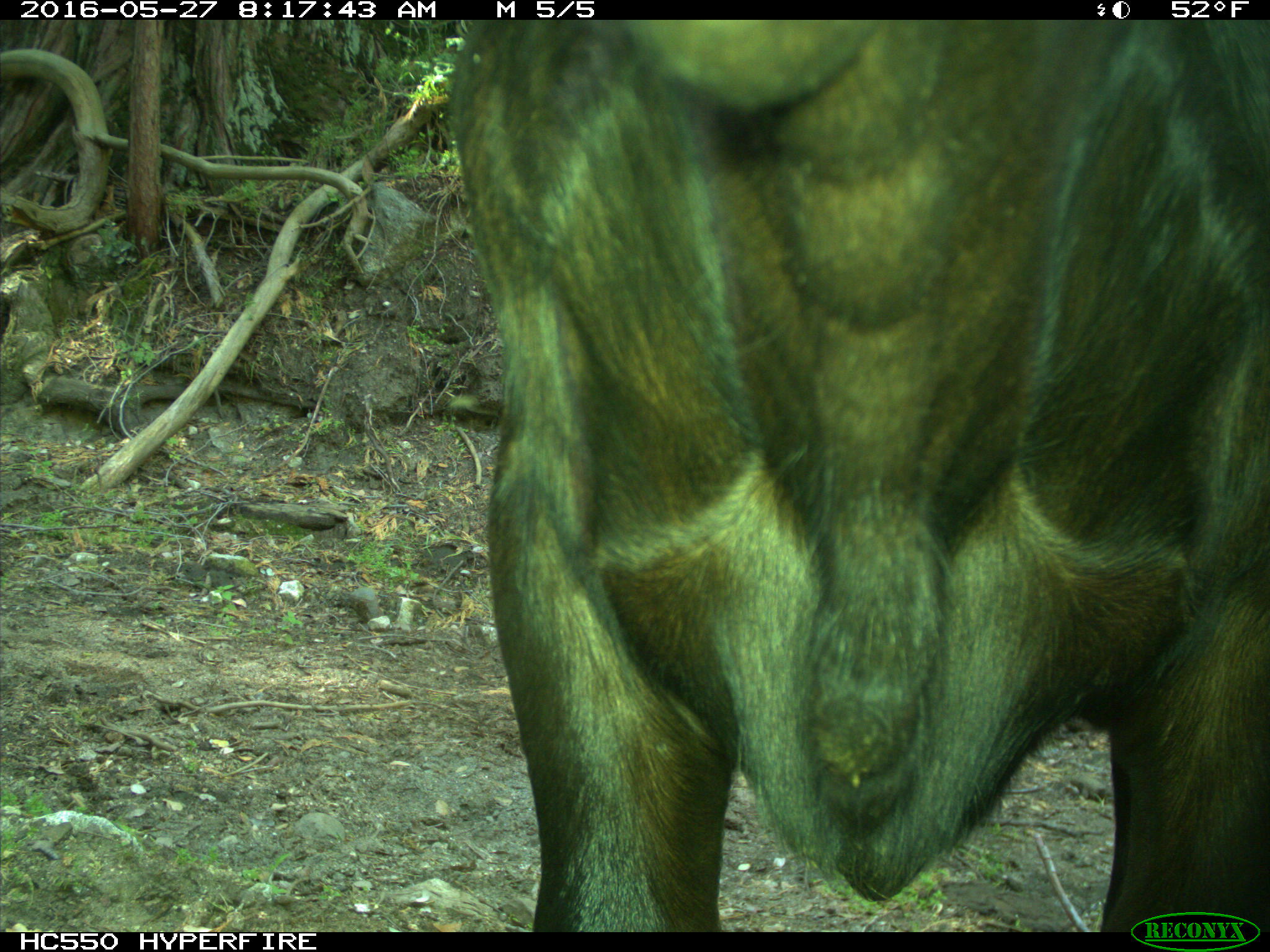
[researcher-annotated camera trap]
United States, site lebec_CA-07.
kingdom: Animalia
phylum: Chordata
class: Mammalia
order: Artiodactyla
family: Bovidae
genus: Bos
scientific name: Bos taurus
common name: domestic cow